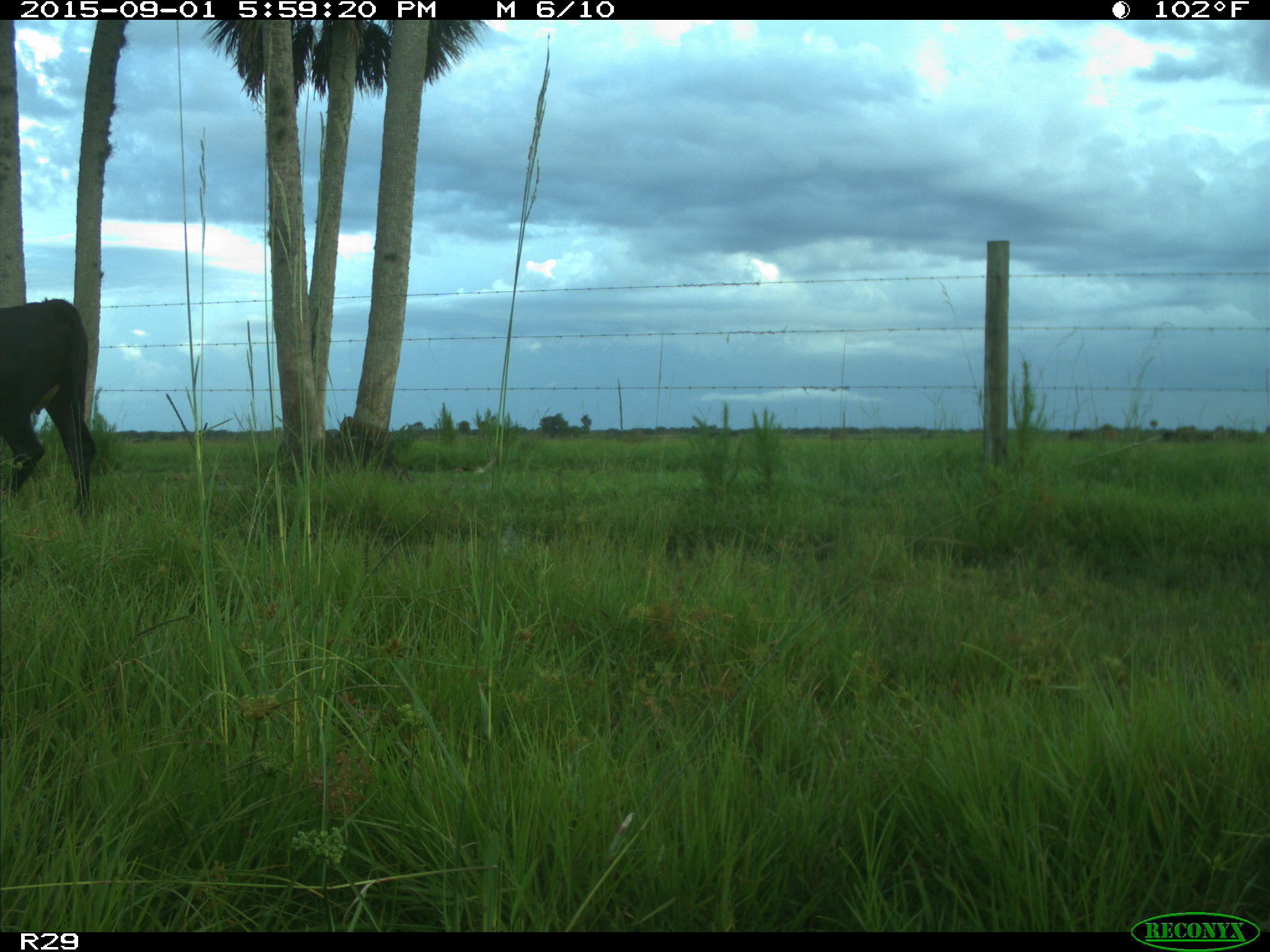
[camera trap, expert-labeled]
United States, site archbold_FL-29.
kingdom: Animalia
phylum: Chordata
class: Mammalia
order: Artiodactyla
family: Bovidae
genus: Bos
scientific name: Bos taurus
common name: domestic cow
Bos taurus (domestic cow).